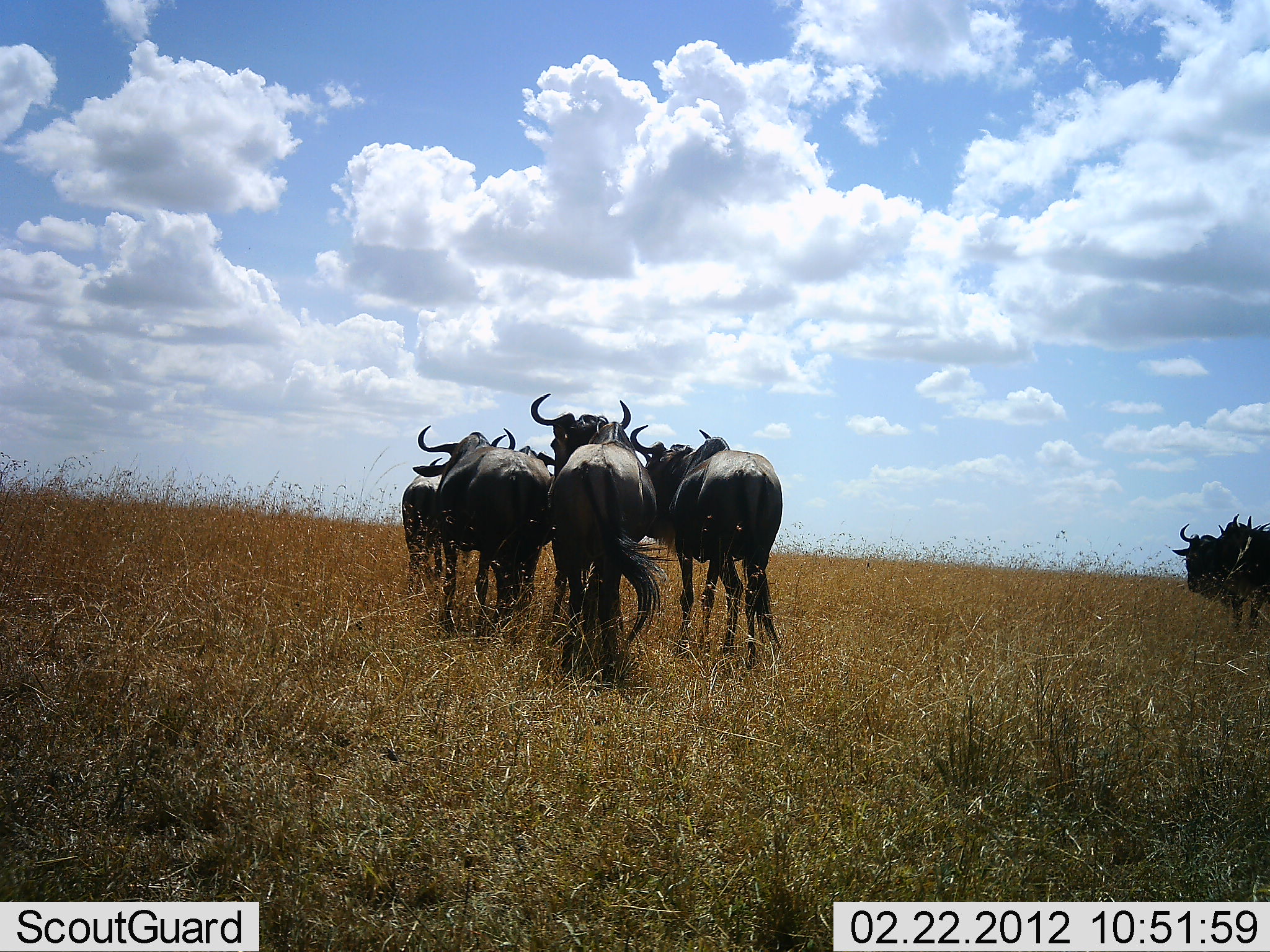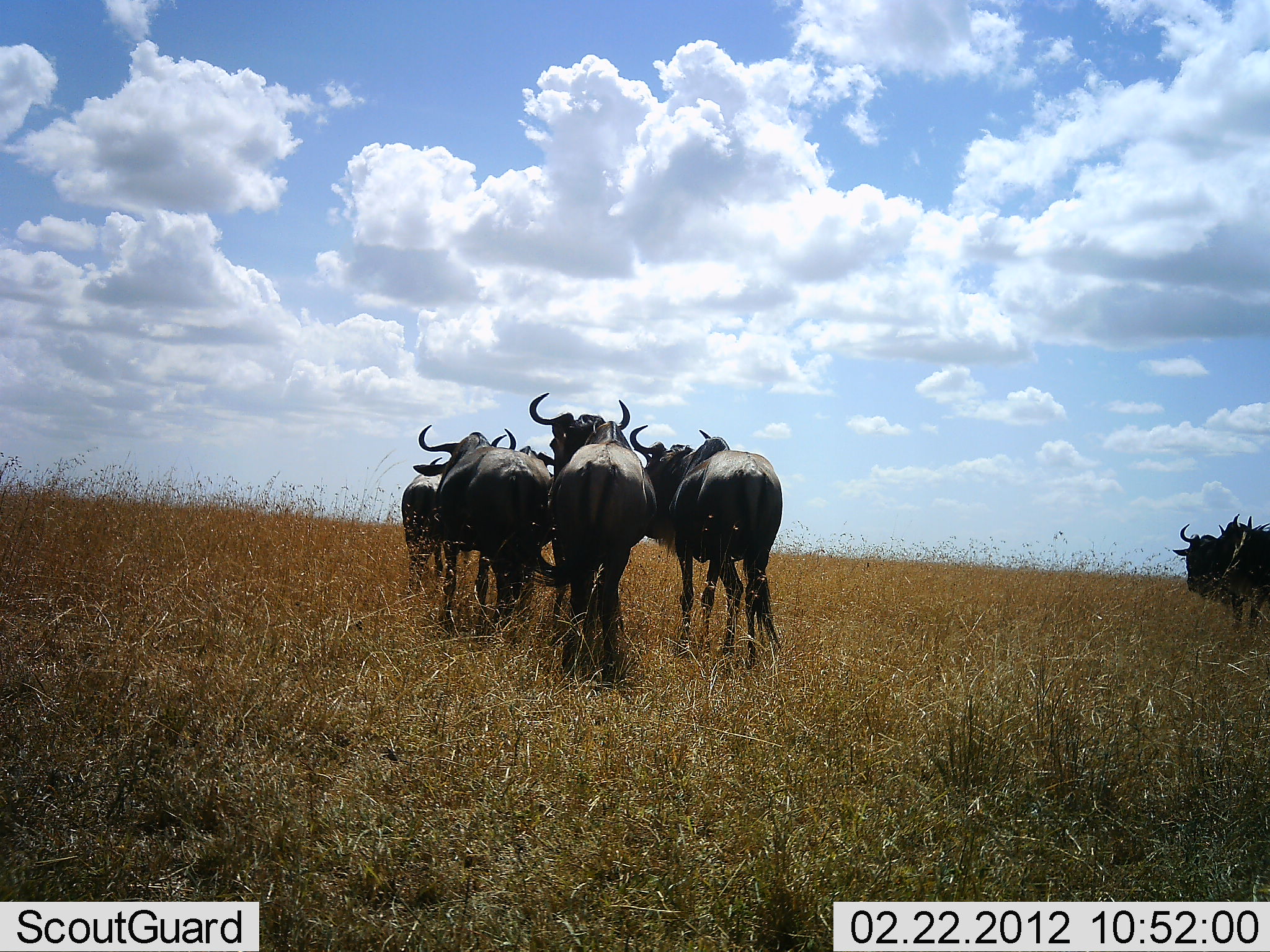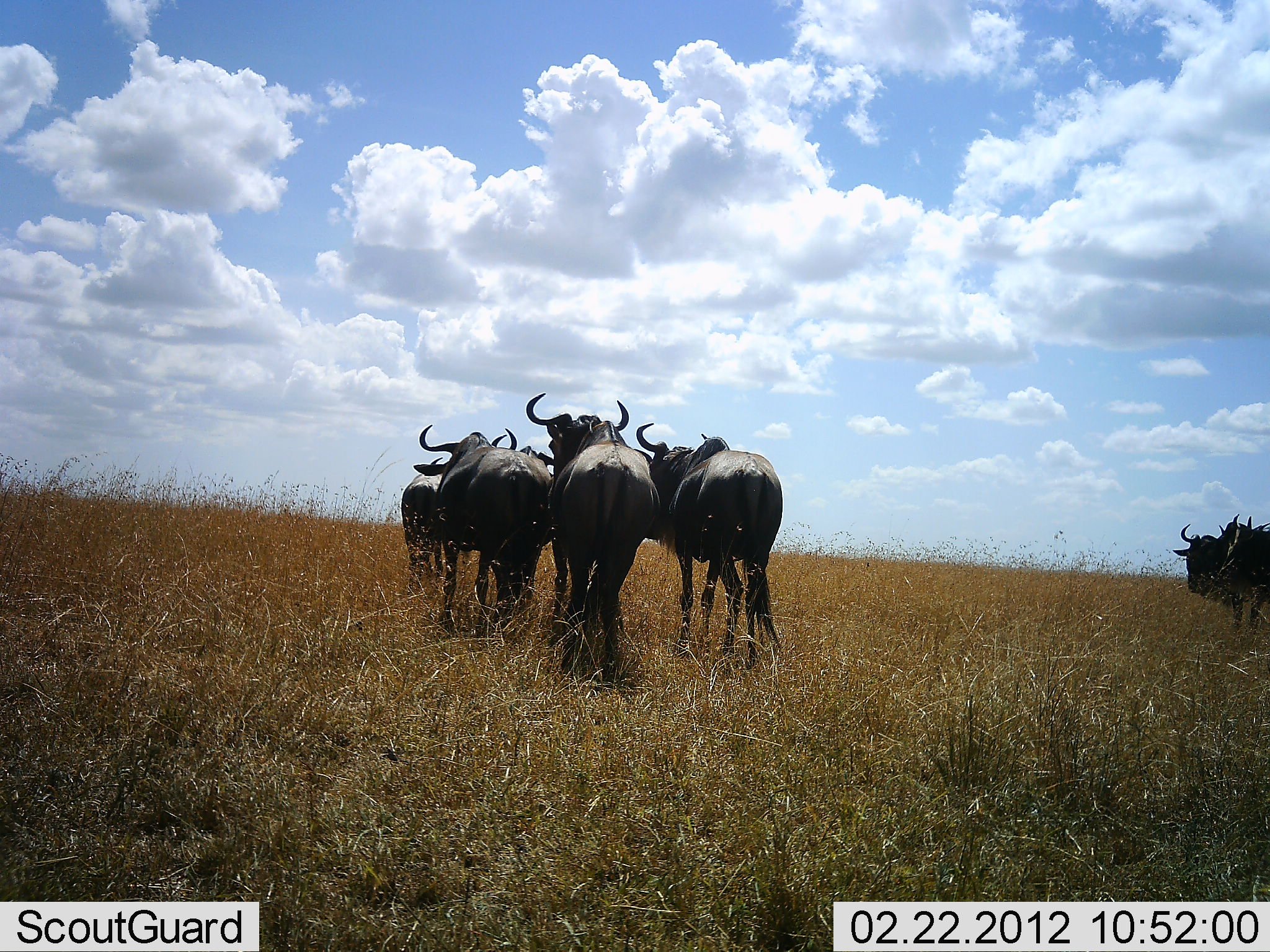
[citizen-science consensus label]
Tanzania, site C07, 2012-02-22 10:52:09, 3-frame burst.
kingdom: Animalia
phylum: Chordata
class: Mammalia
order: Artiodactyla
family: Bovidae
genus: Connochaetes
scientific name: Connochaetes taurinus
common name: blue wildebeest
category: wildebeest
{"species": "wildebeest (blue wildebeest) (Connochaetes taurinus)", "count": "6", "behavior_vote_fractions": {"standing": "83%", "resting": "0%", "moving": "17%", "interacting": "11%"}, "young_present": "0%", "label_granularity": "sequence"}